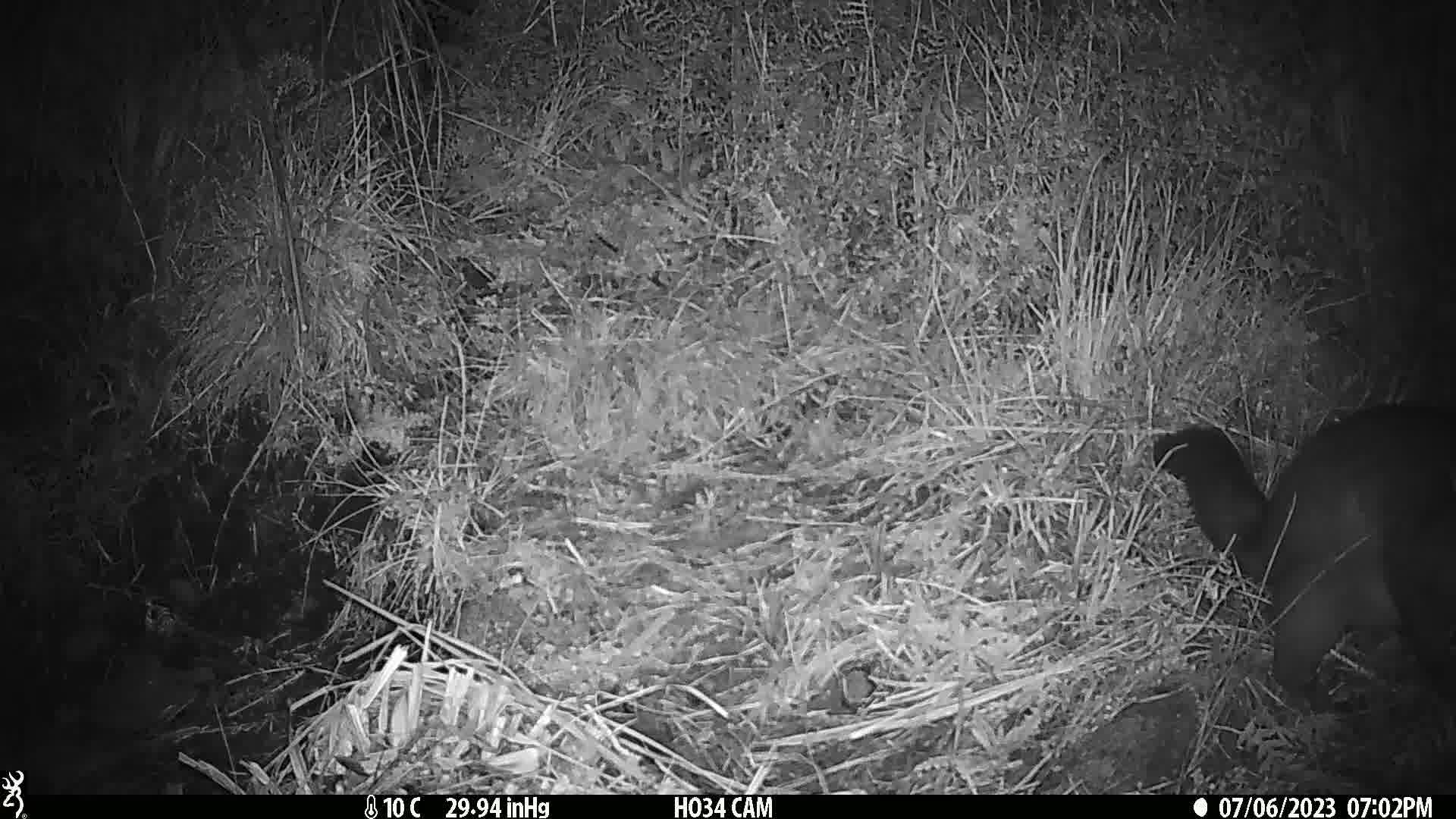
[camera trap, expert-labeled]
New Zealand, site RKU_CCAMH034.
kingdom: Animalia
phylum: Chordata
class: Mammalia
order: Diprotodontia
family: Phalangeridae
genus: Trichosurus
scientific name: Trichosurus vulpecula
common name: common brushtail possum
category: possum